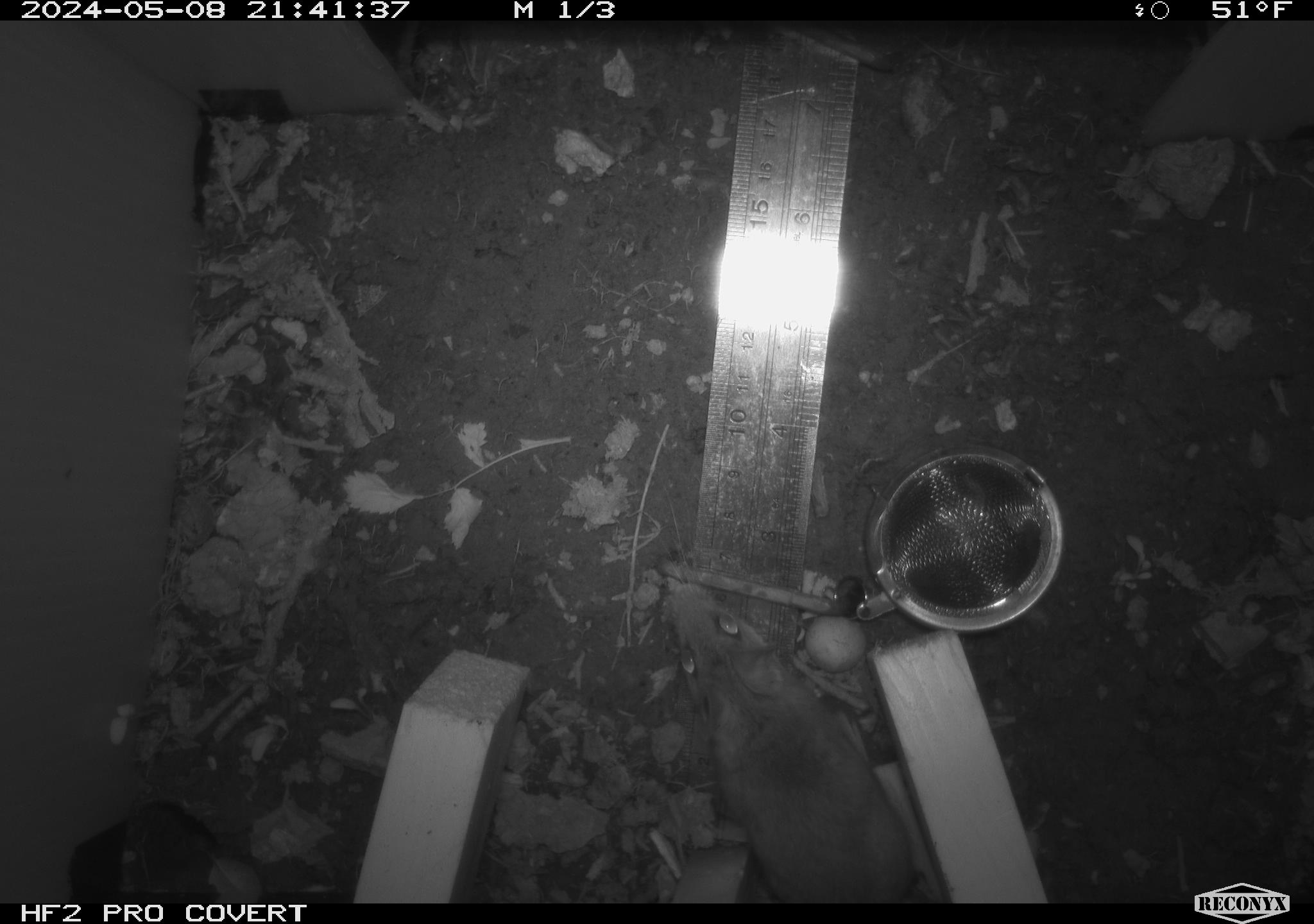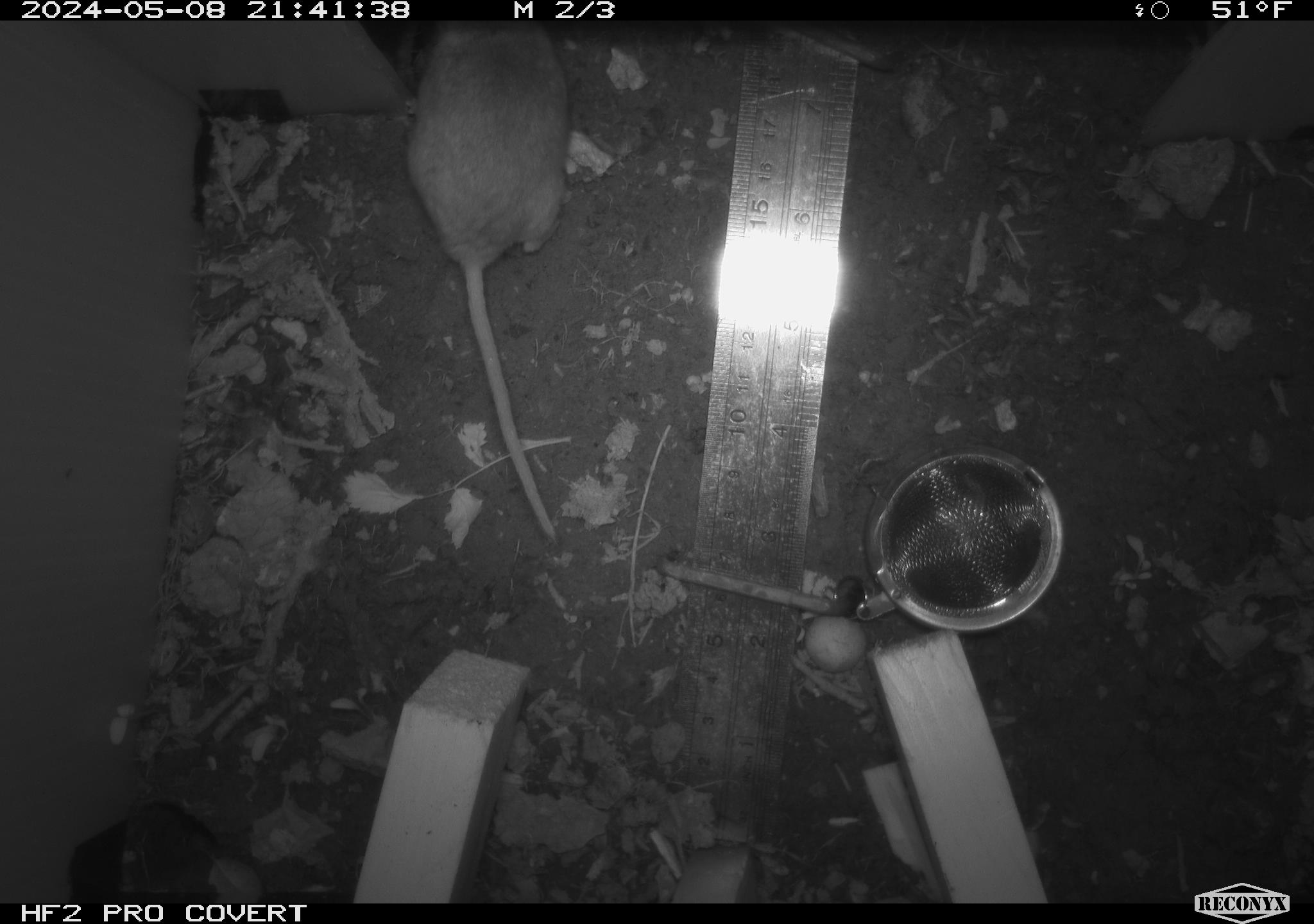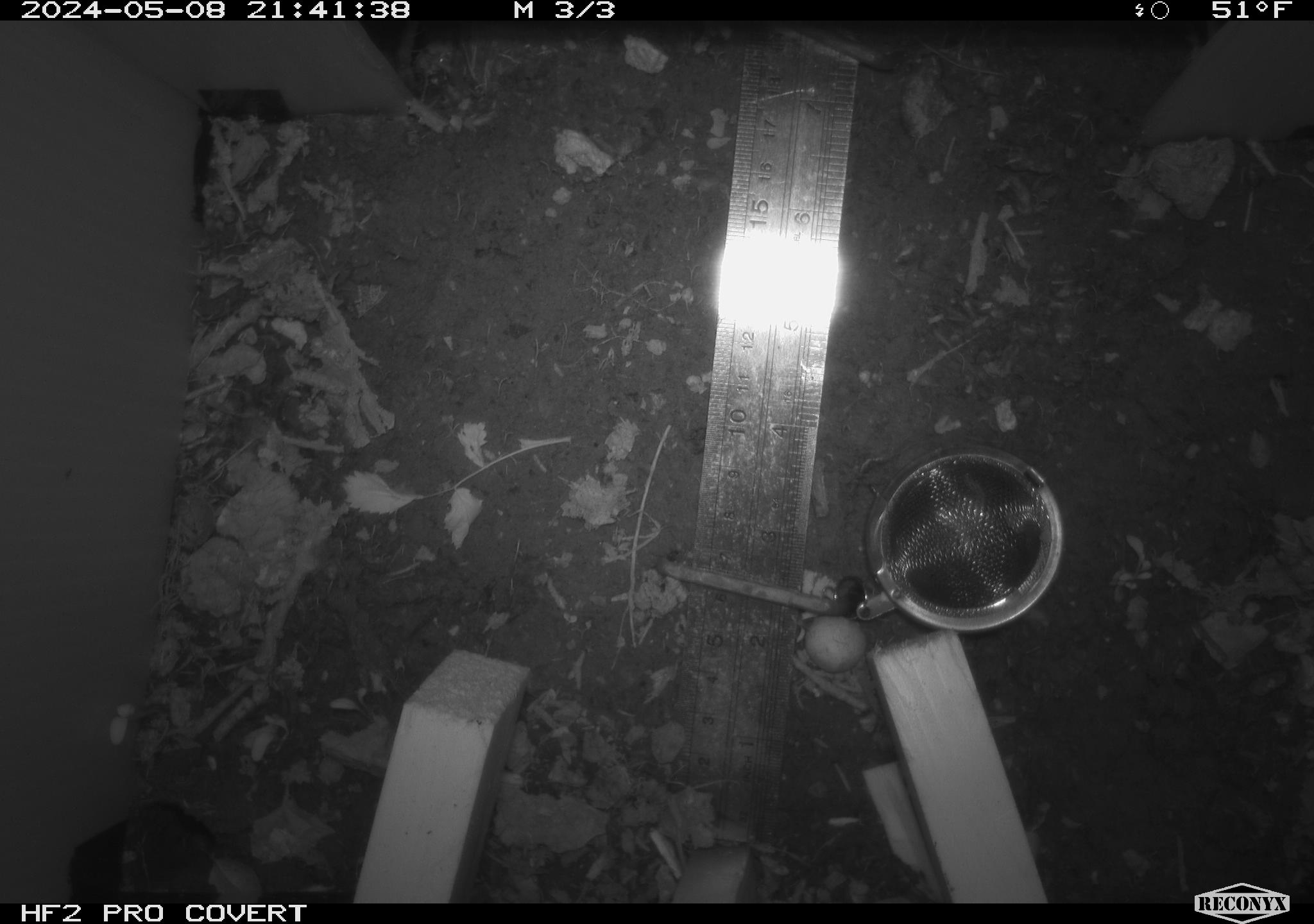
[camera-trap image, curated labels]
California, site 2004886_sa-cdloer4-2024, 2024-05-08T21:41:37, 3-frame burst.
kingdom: Animalia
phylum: Chordata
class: Mammalia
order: Rodentia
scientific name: Rodentia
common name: woodrat or rat or mouse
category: woodrat or rat or mouse species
Woodrat or rat or mouse species (woodrat or rat or mouse) (Rodentia).